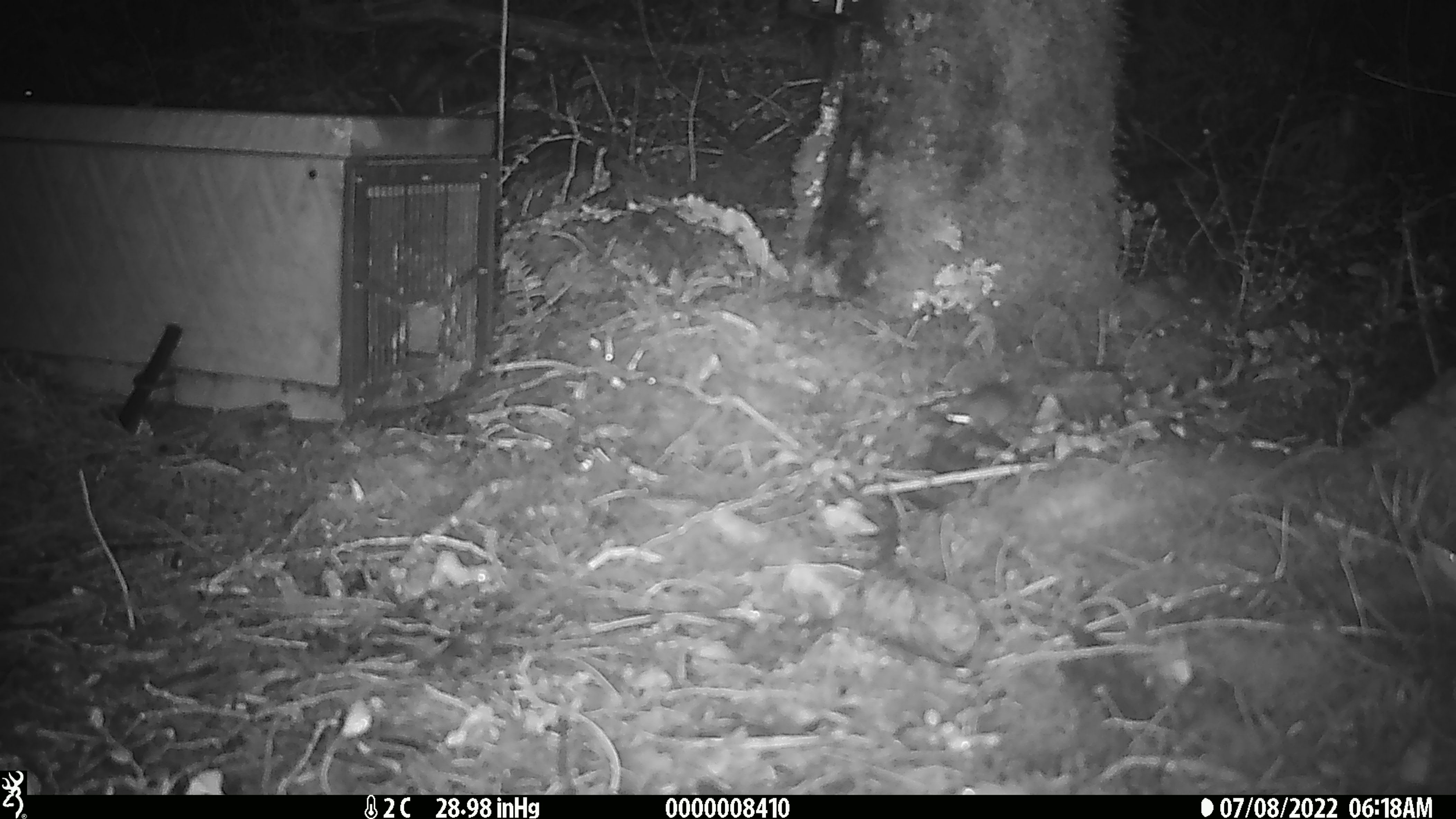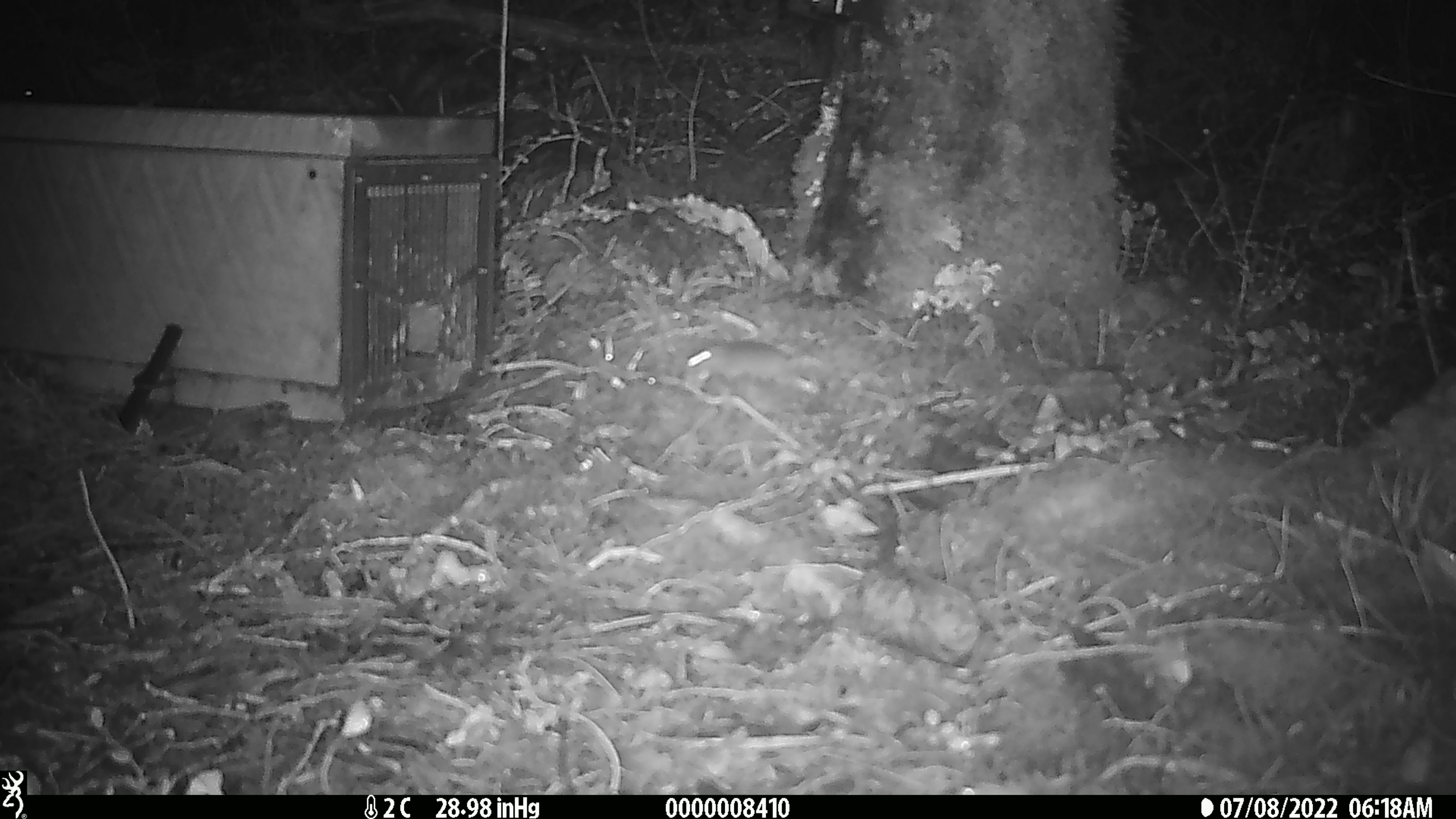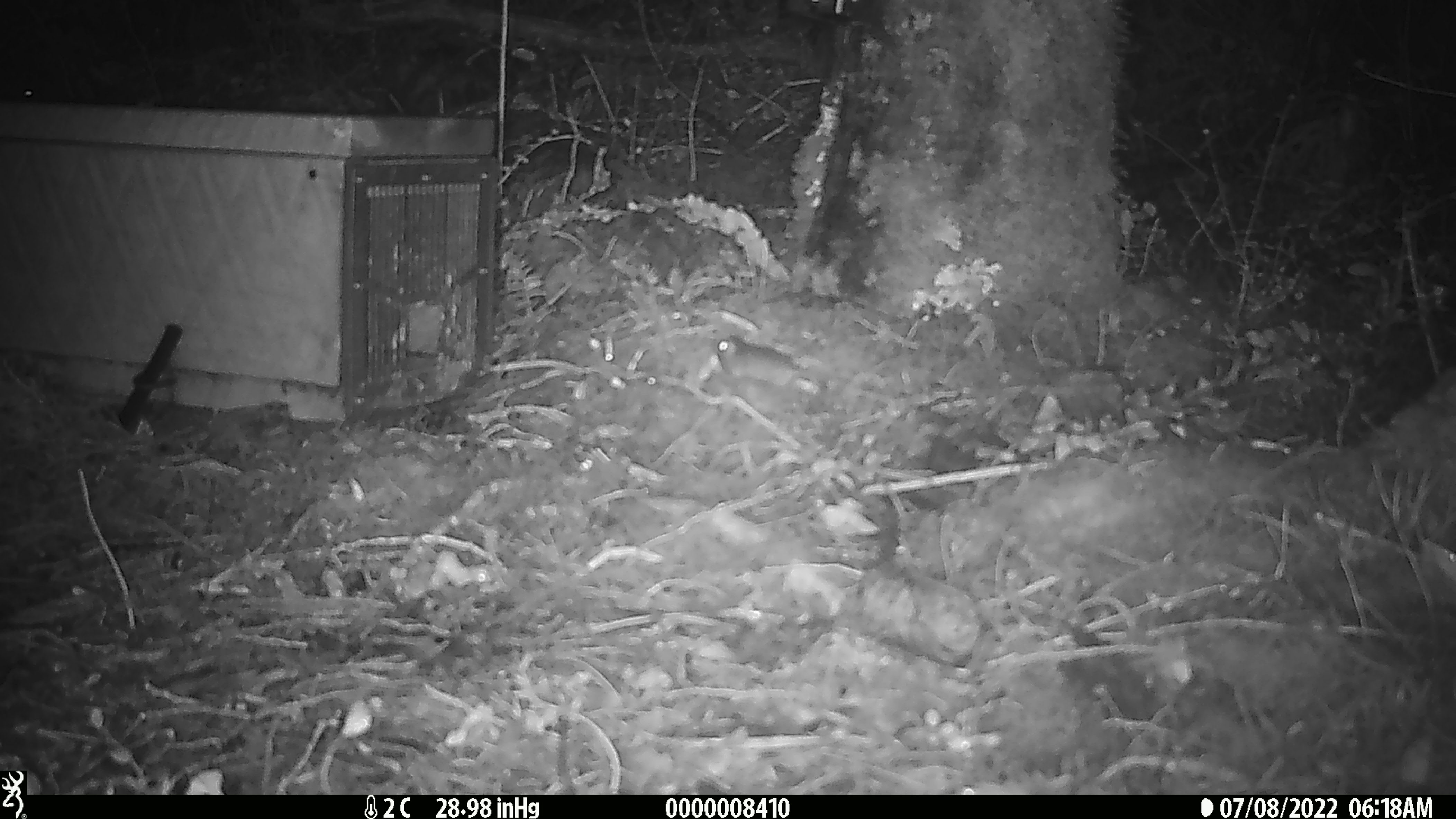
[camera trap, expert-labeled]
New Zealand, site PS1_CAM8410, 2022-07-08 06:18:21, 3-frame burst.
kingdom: Animalia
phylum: Chordata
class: Mammalia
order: Rodentia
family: Muridae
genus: Mus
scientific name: Mus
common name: mouse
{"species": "mouse (Mus)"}